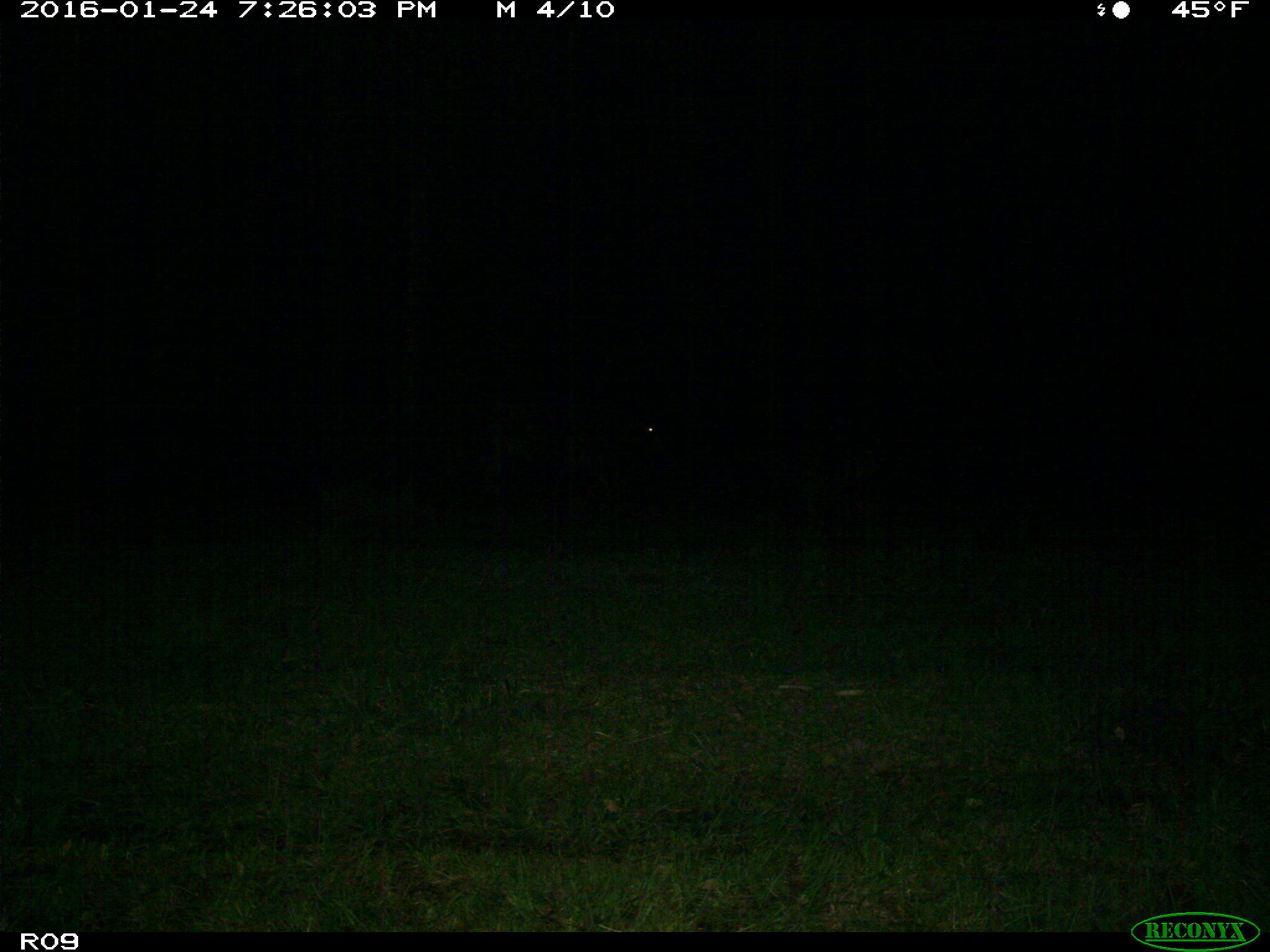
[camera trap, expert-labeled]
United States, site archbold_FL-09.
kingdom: Animalia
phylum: Chordata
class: Mammalia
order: Artiodactyla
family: Bovidae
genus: Bos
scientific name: Bos taurus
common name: domestic cow